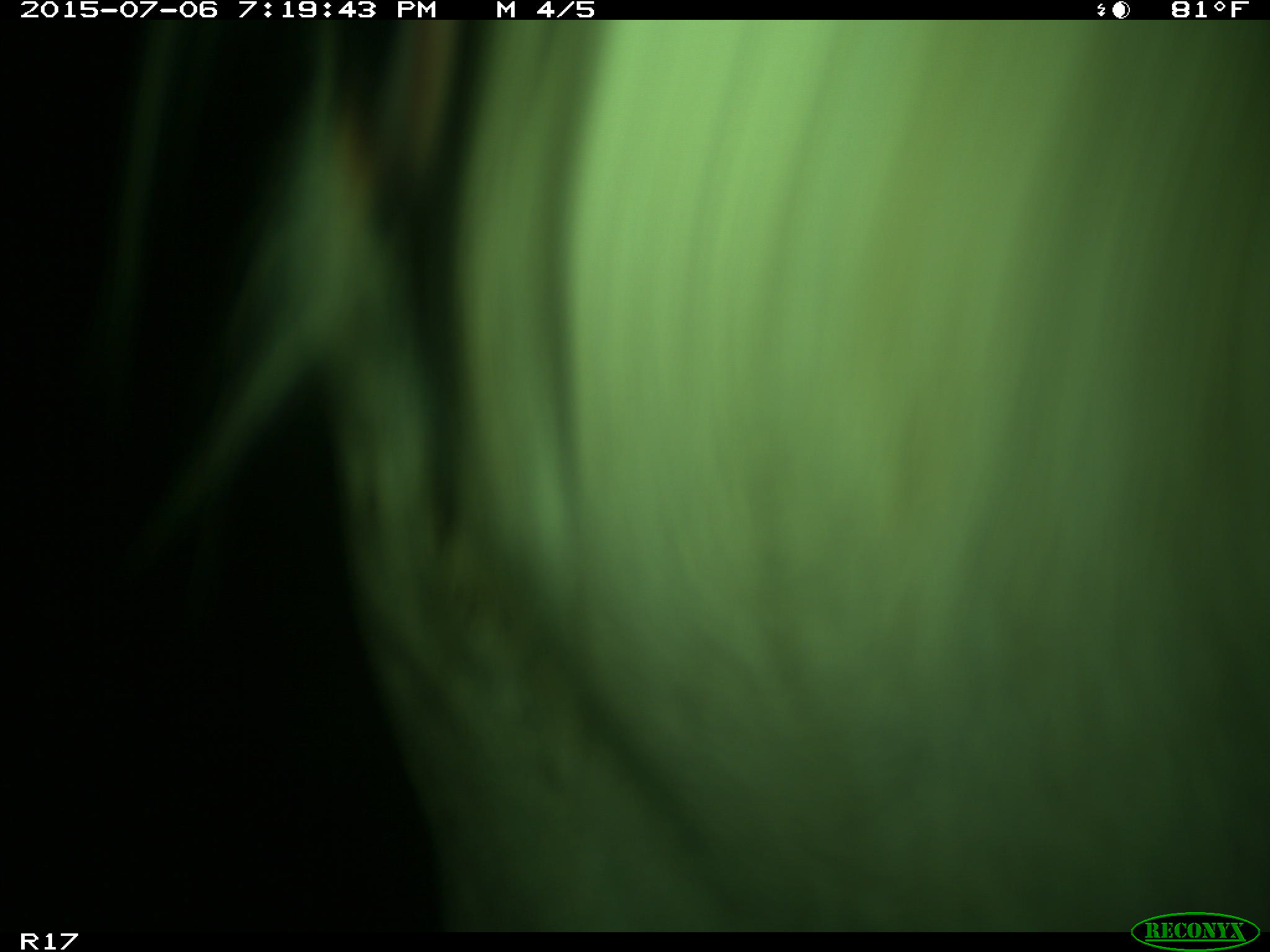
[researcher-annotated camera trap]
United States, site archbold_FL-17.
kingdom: Animalia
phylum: Chordata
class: Mammalia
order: Artiodactyla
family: Bovidae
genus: Bos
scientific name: Bos taurus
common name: domestic cow